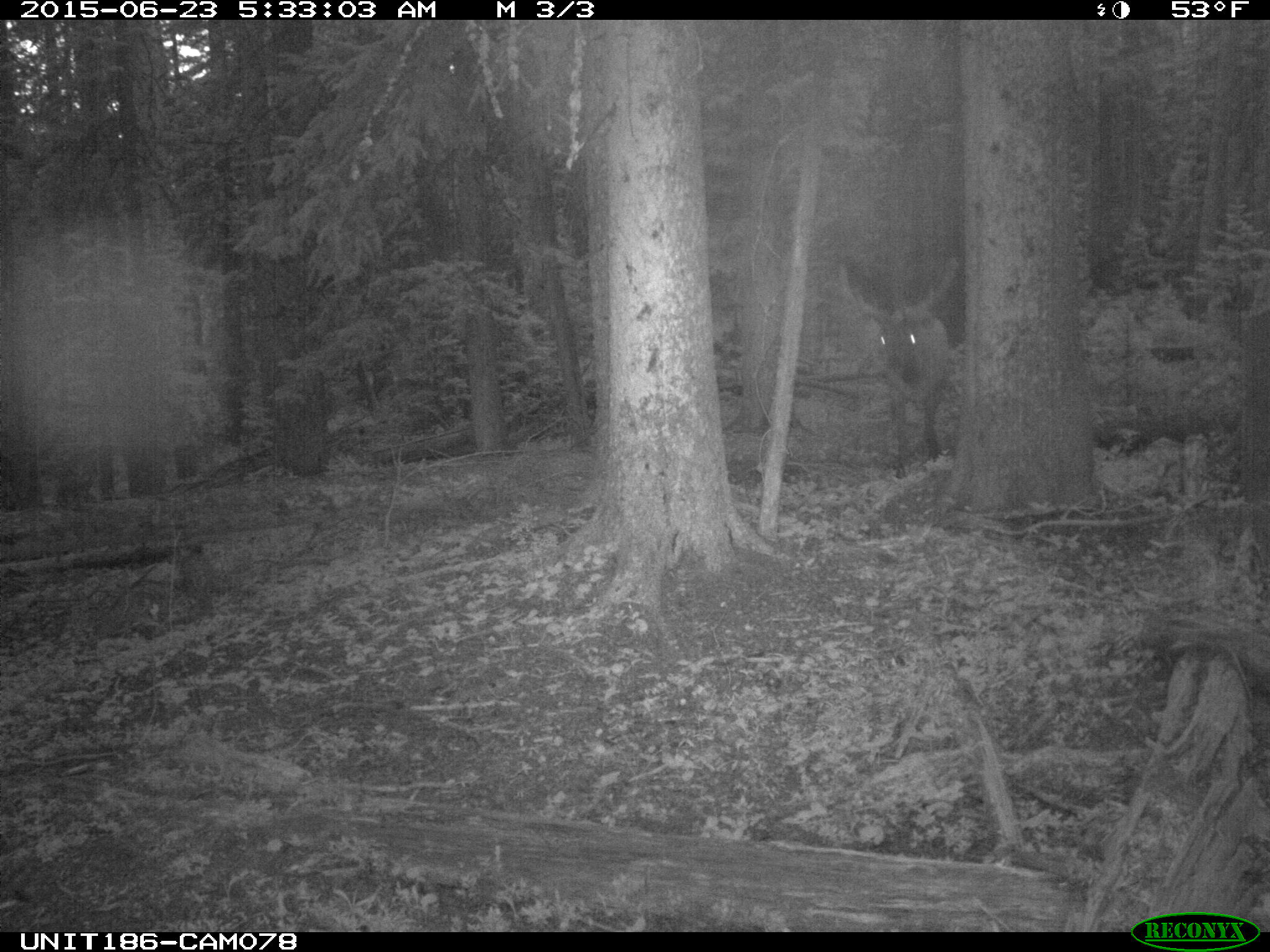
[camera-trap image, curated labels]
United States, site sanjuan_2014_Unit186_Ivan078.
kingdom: Animalia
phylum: Chordata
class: Mammalia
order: Artiodactyla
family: Cervidae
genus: Cervus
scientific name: Cervus elaphus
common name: red deer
Cervus elaphus (red deer).